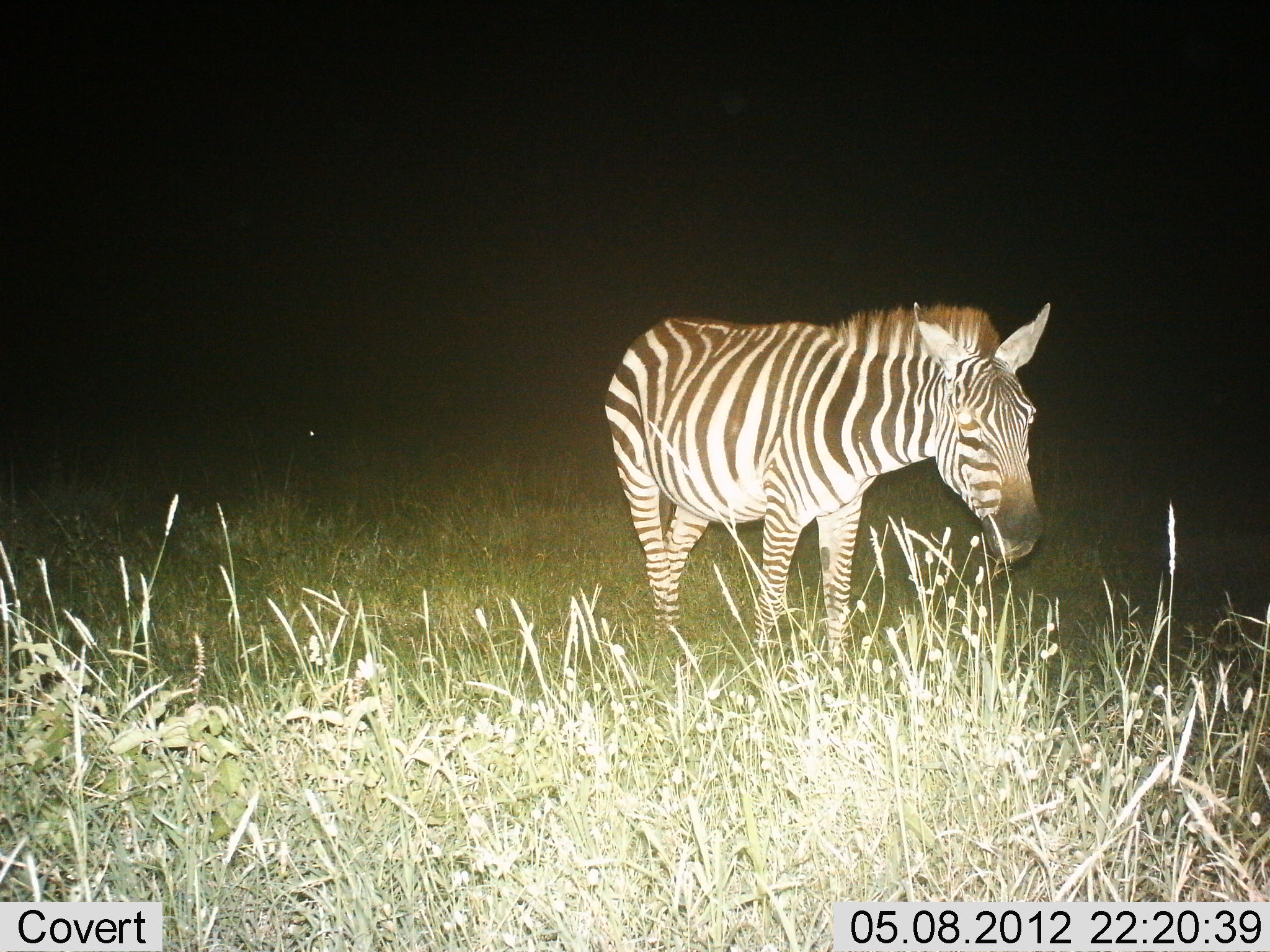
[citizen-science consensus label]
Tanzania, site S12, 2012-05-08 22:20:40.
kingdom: Animalia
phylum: Chordata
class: Mammalia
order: Perissodactyla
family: Equidae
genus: Equus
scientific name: Equus quagga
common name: plains zebra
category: zebra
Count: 1.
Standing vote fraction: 65%.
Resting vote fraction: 0%.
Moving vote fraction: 10%.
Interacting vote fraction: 0%.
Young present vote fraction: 0%.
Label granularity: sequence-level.